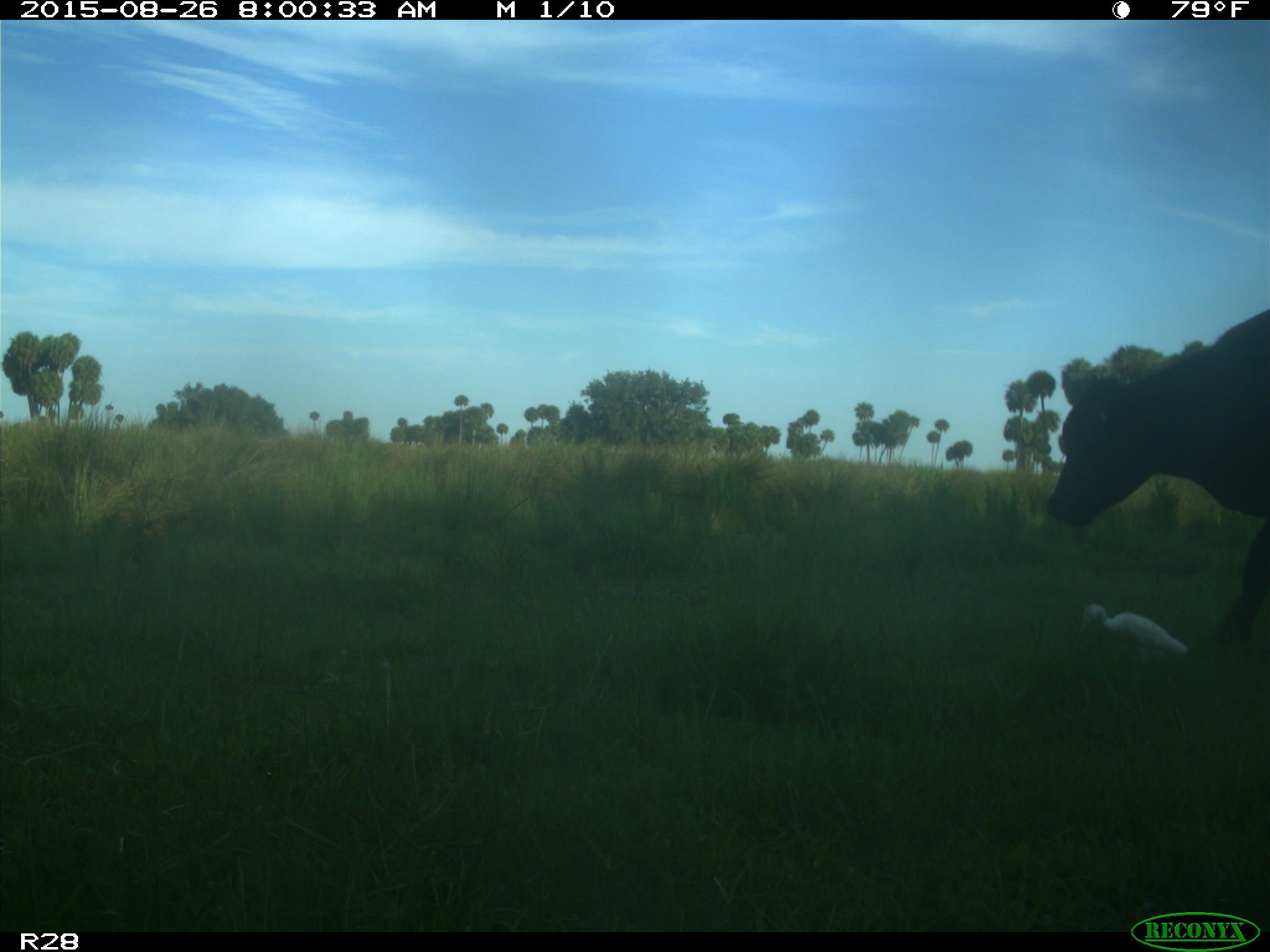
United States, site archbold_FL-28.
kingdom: Animalia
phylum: Chordata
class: Mammalia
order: Artiodactyla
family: Bovidae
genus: Bos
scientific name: Bos taurus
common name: domestic cow